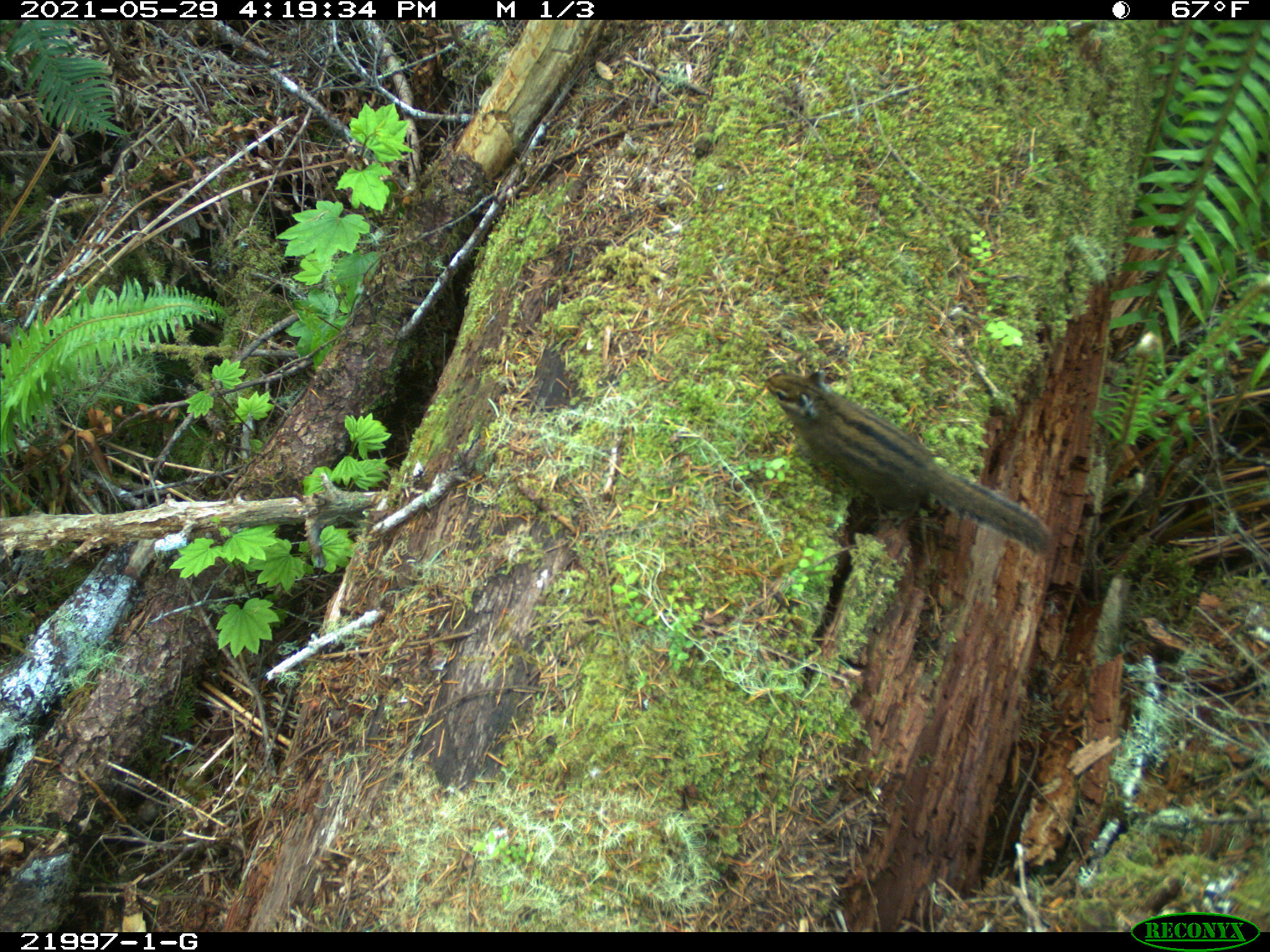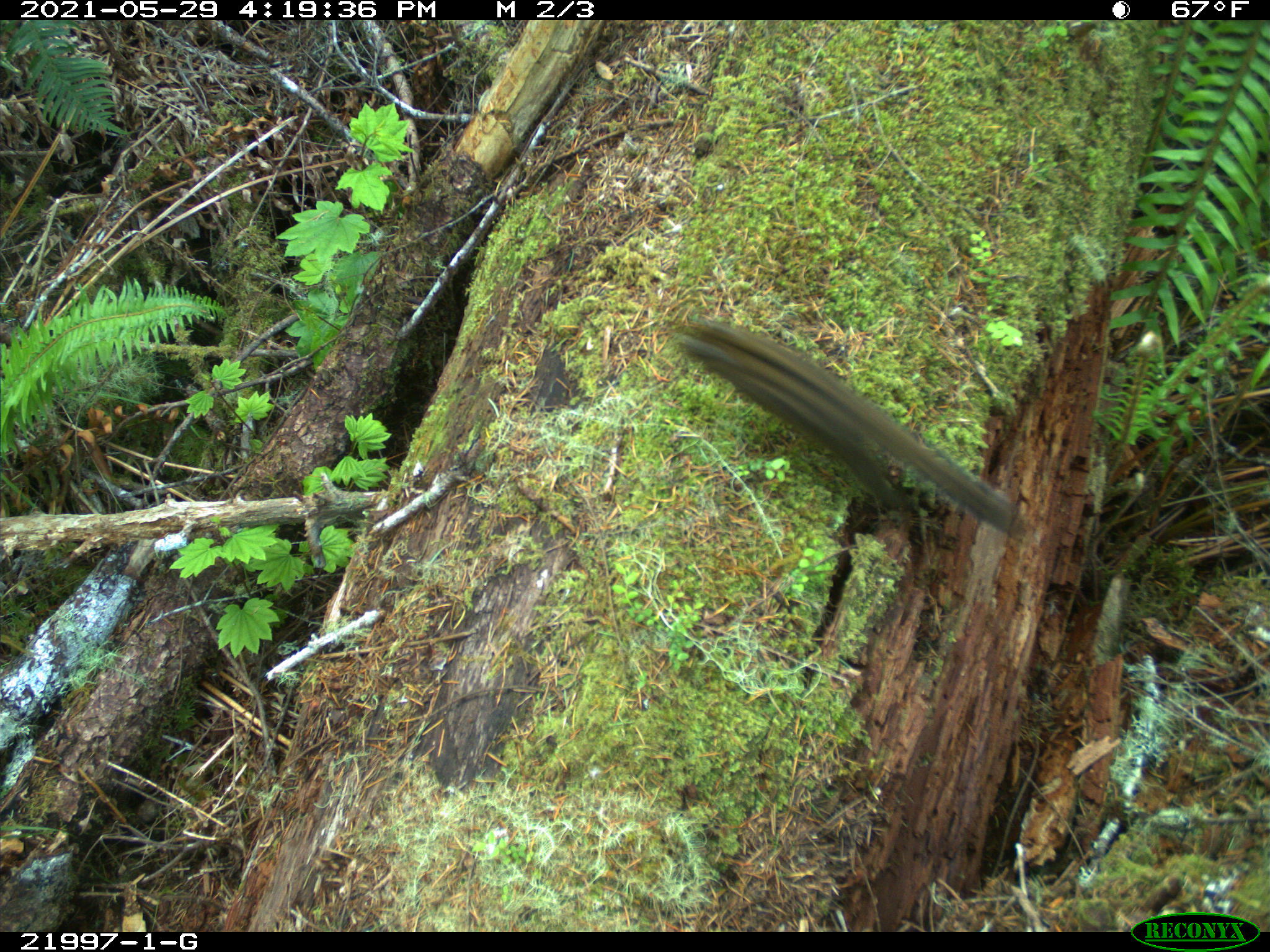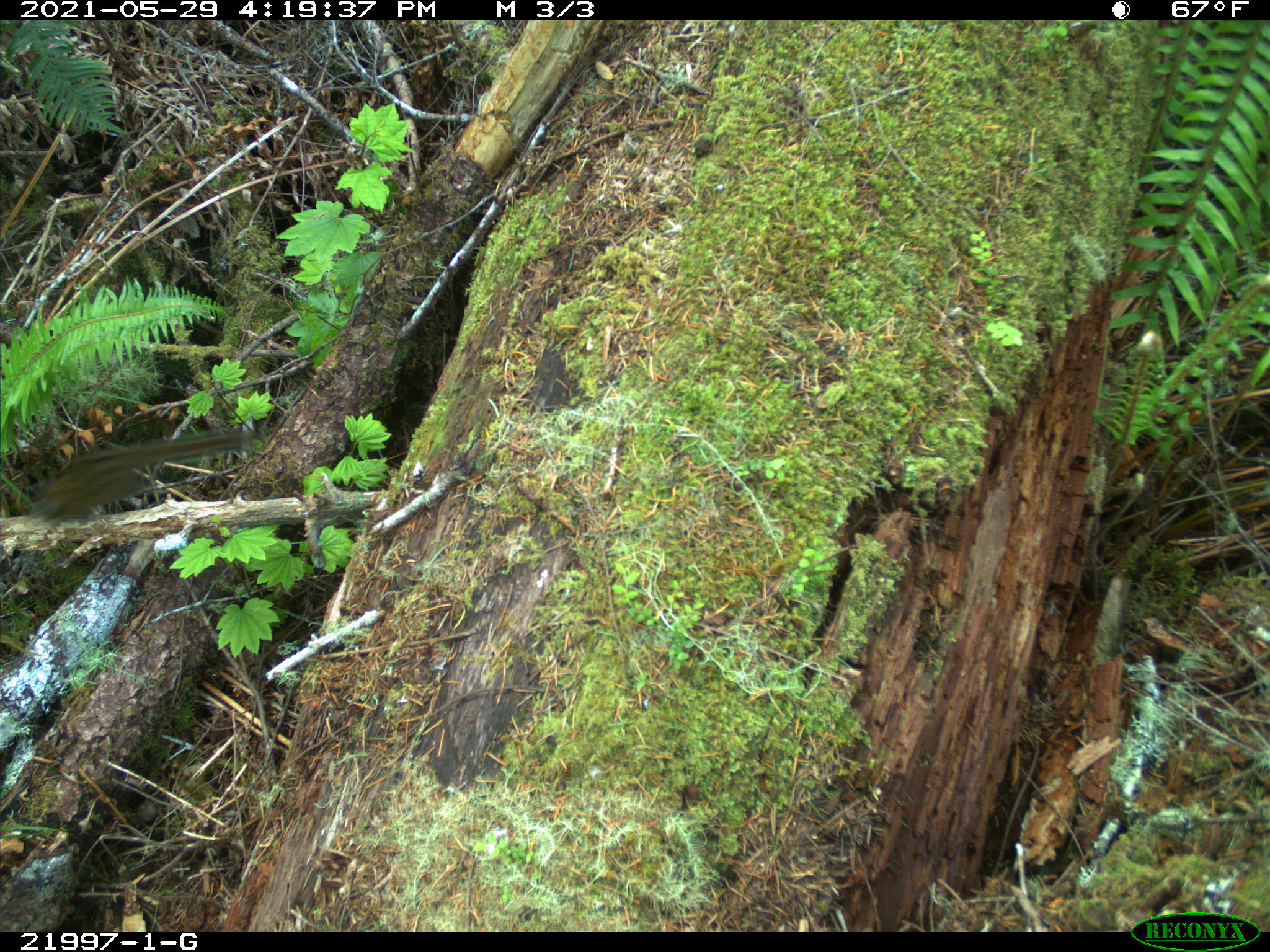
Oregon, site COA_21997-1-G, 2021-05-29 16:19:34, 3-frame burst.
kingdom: Animalia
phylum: Chordata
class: Mammalia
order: Rodentia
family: Sciuridae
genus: Neotamias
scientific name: Neotamias townsendii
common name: townsend's chipmunk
Townsend's chipmunk (Neotamias townsendii).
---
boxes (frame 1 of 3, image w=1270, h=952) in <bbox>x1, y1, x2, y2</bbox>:
townsend's chipmunk: <bbox>748, 355, 1059, 582</bbox>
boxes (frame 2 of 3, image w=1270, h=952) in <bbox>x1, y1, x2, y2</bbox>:
townsend's chipmunk: <bbox>643, 291, 1055, 583</bbox>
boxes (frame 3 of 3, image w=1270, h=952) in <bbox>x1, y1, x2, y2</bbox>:
townsend's chipmunk: <bbox>8, 404, 283, 553</bbox>